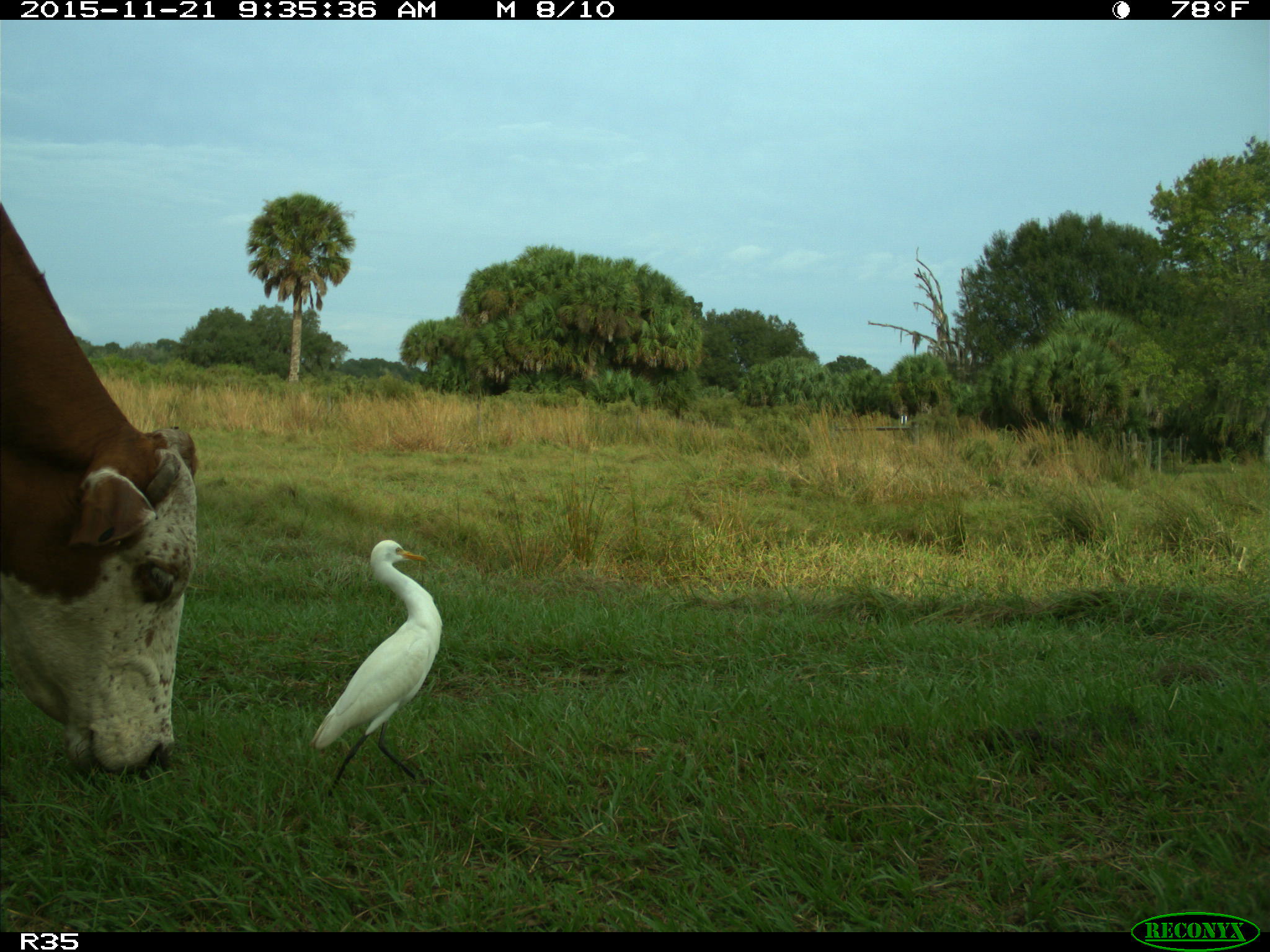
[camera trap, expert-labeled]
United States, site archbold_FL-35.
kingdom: Animalia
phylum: Chordata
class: Mammalia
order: Artiodactyla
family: Bovidae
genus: Bos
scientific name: Bos taurus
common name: domestic cow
Bos taurus (domestic cow).